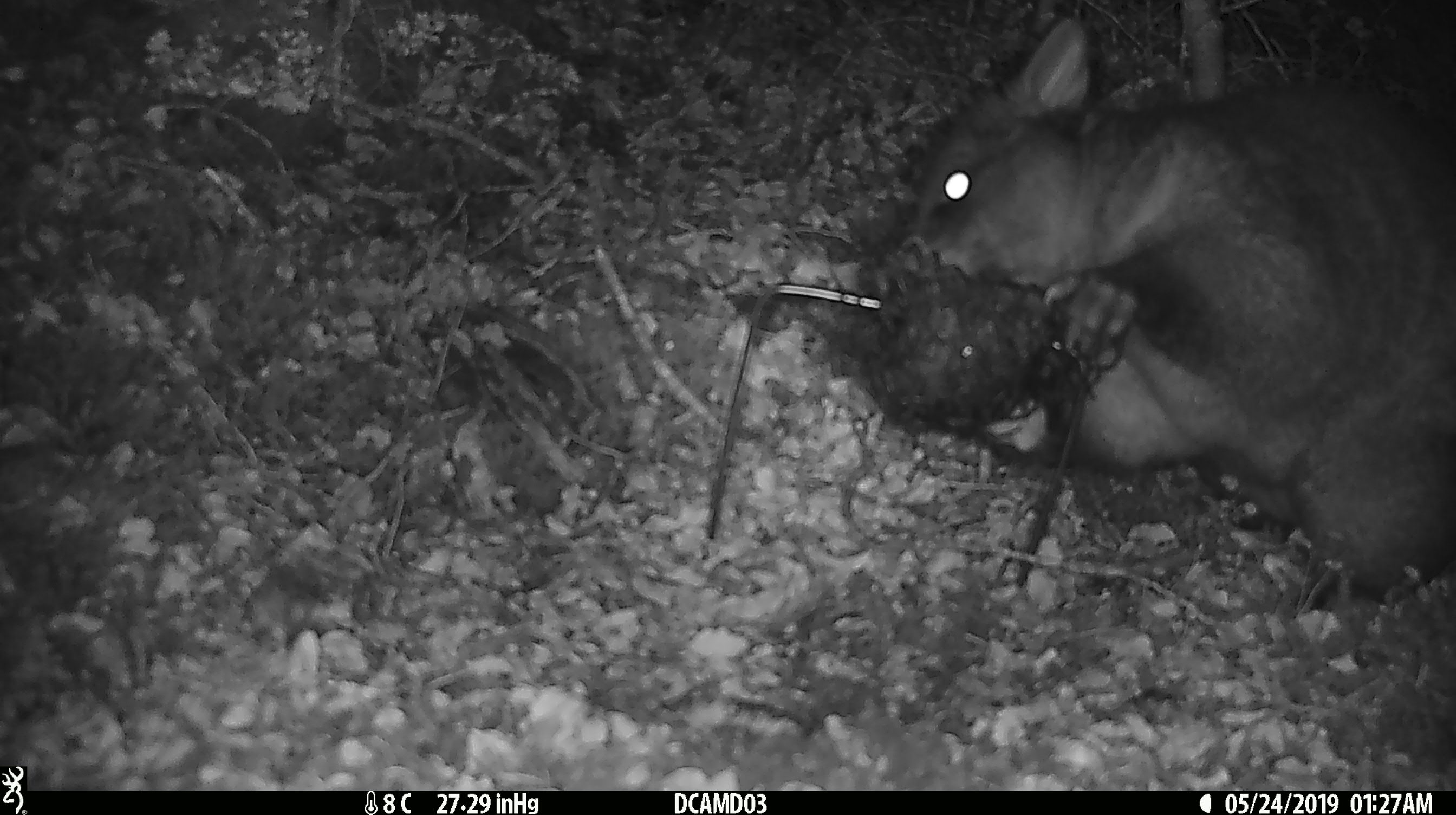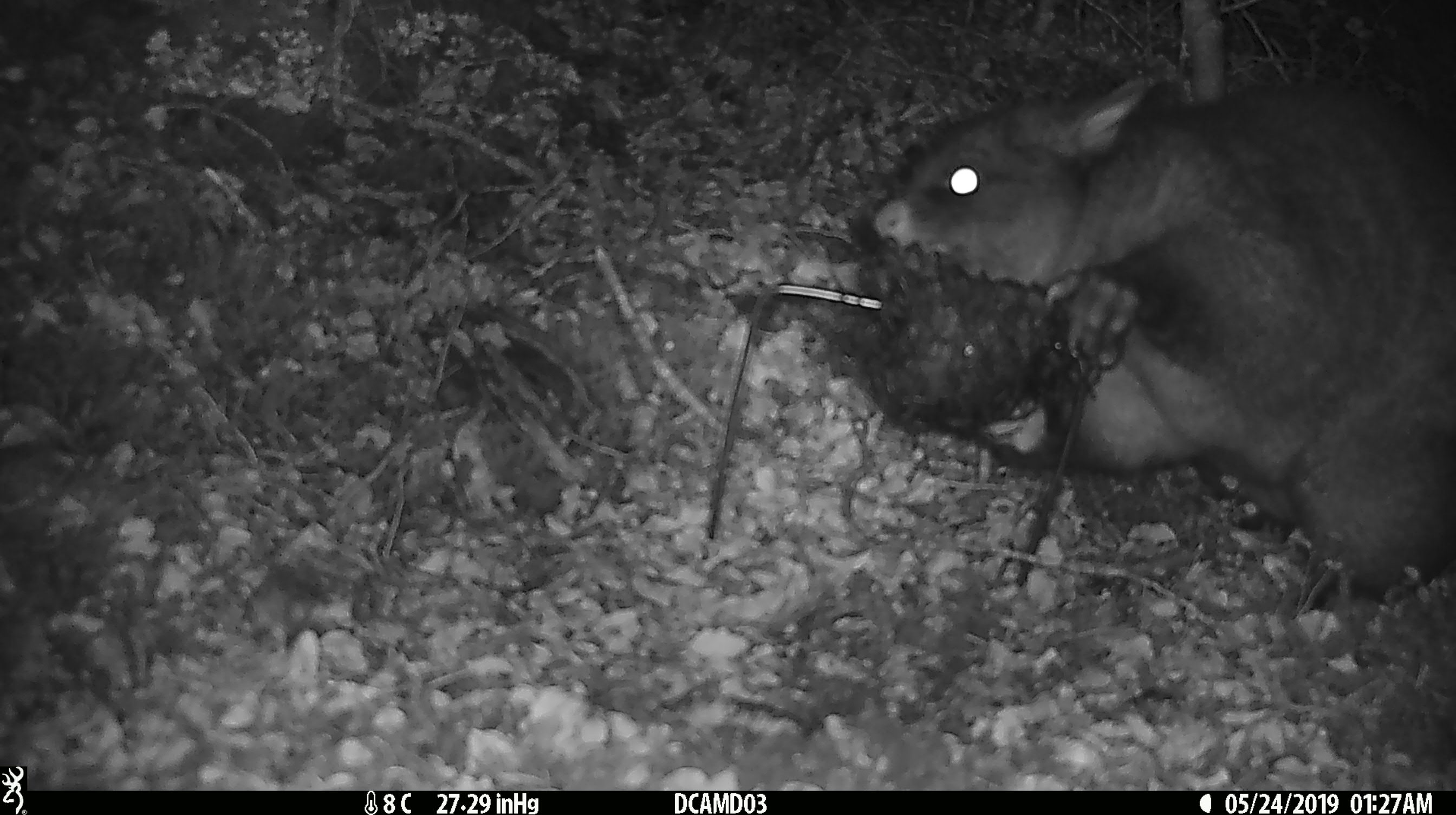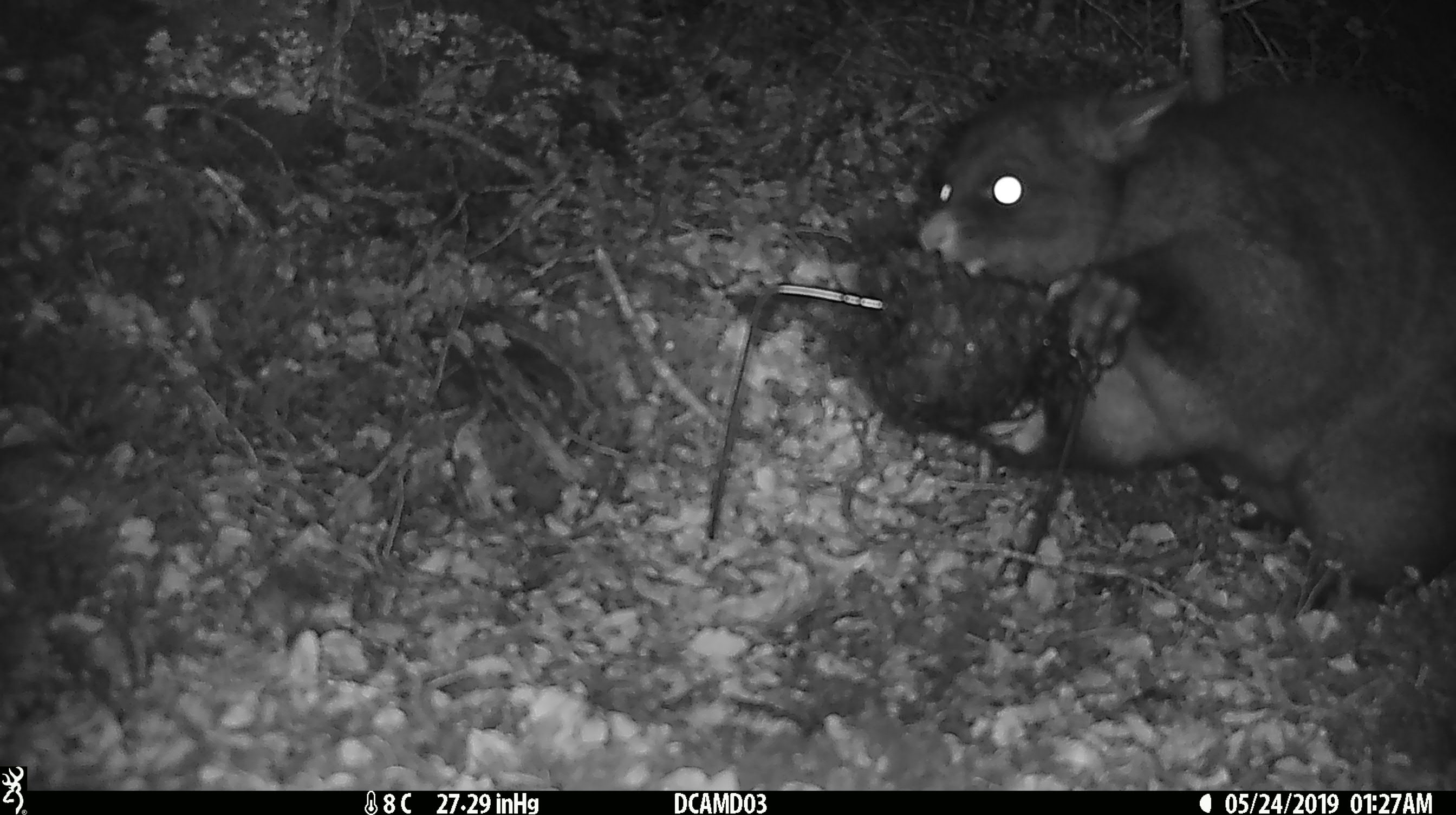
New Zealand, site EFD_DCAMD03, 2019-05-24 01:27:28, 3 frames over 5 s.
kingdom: Animalia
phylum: Chordata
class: Mammalia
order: Diprotodontia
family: Phalangeridae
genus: Trichosurus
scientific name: Trichosurus vulpecula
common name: common brushtail possum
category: possum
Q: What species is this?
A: Possum (common brushtail possum) (Trichosurus vulpecula).